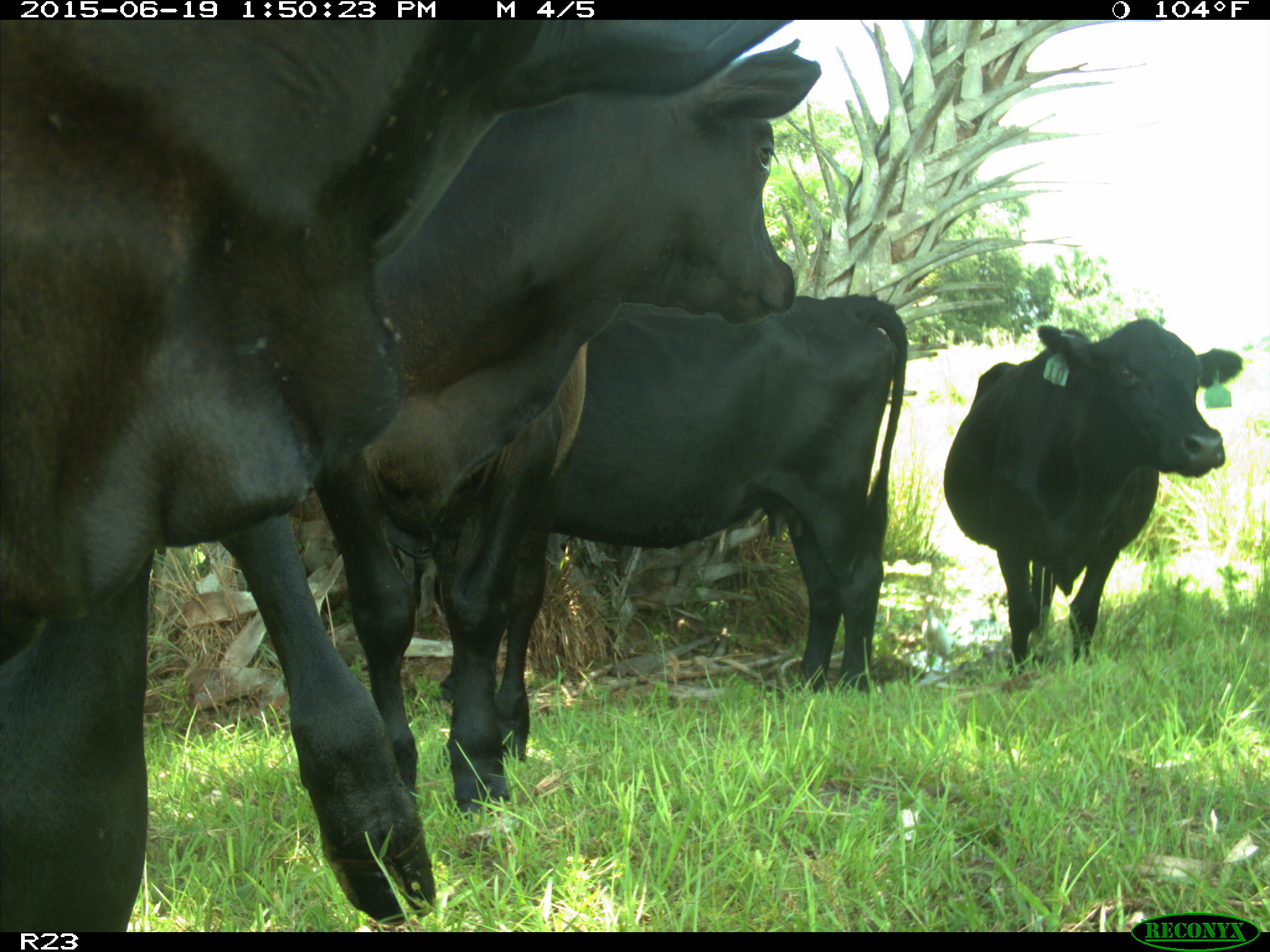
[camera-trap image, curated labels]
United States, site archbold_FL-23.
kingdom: Animalia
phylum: Chordata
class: Mammalia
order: Artiodactyla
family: Suidae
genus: Sus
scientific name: Sus scrofa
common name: wild boar